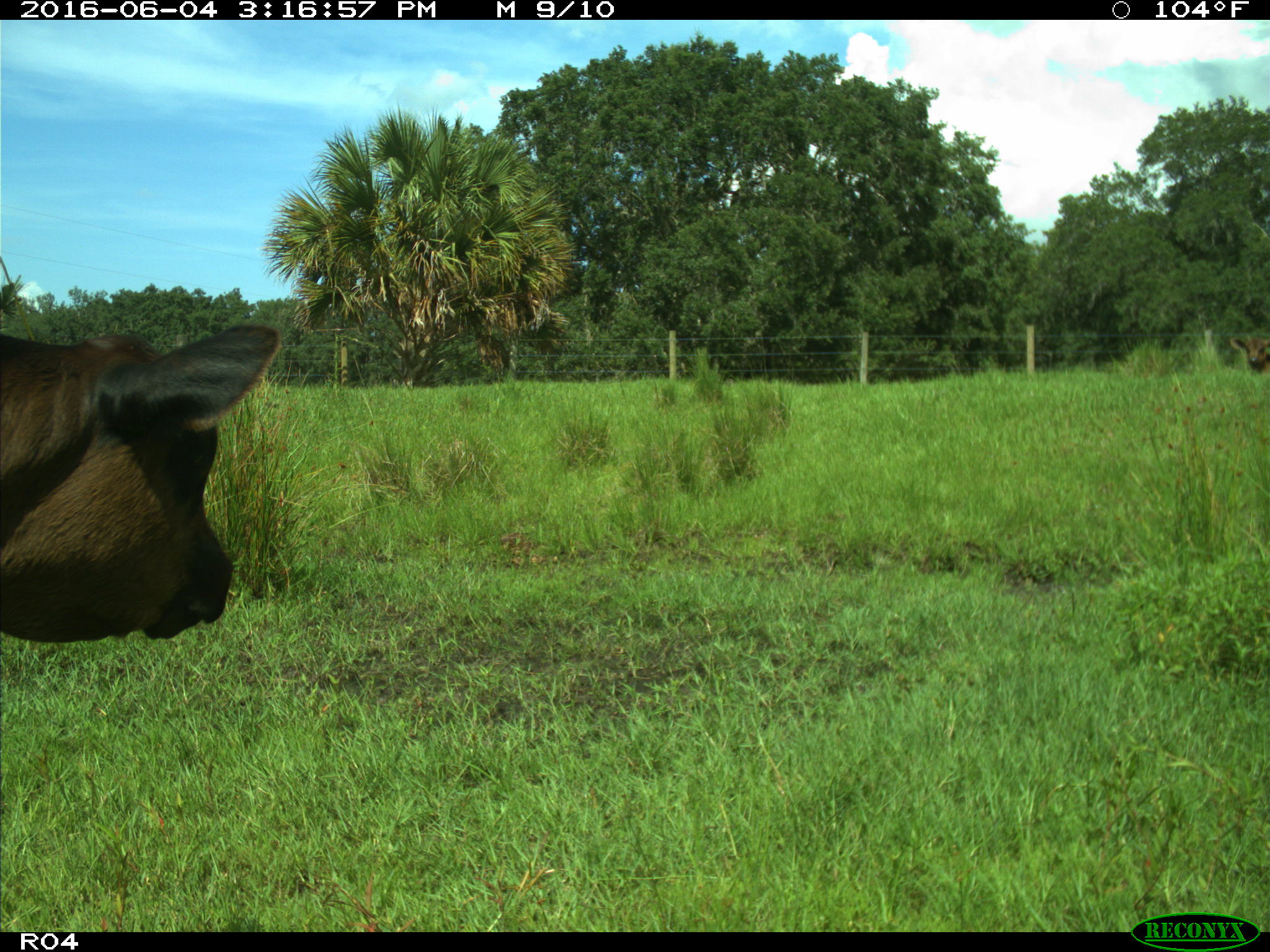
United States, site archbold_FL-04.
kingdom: Animalia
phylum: Chordata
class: Mammalia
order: Artiodactyla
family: Bovidae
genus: Bos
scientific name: Bos taurus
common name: domestic cow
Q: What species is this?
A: Bos taurus (domestic cow).